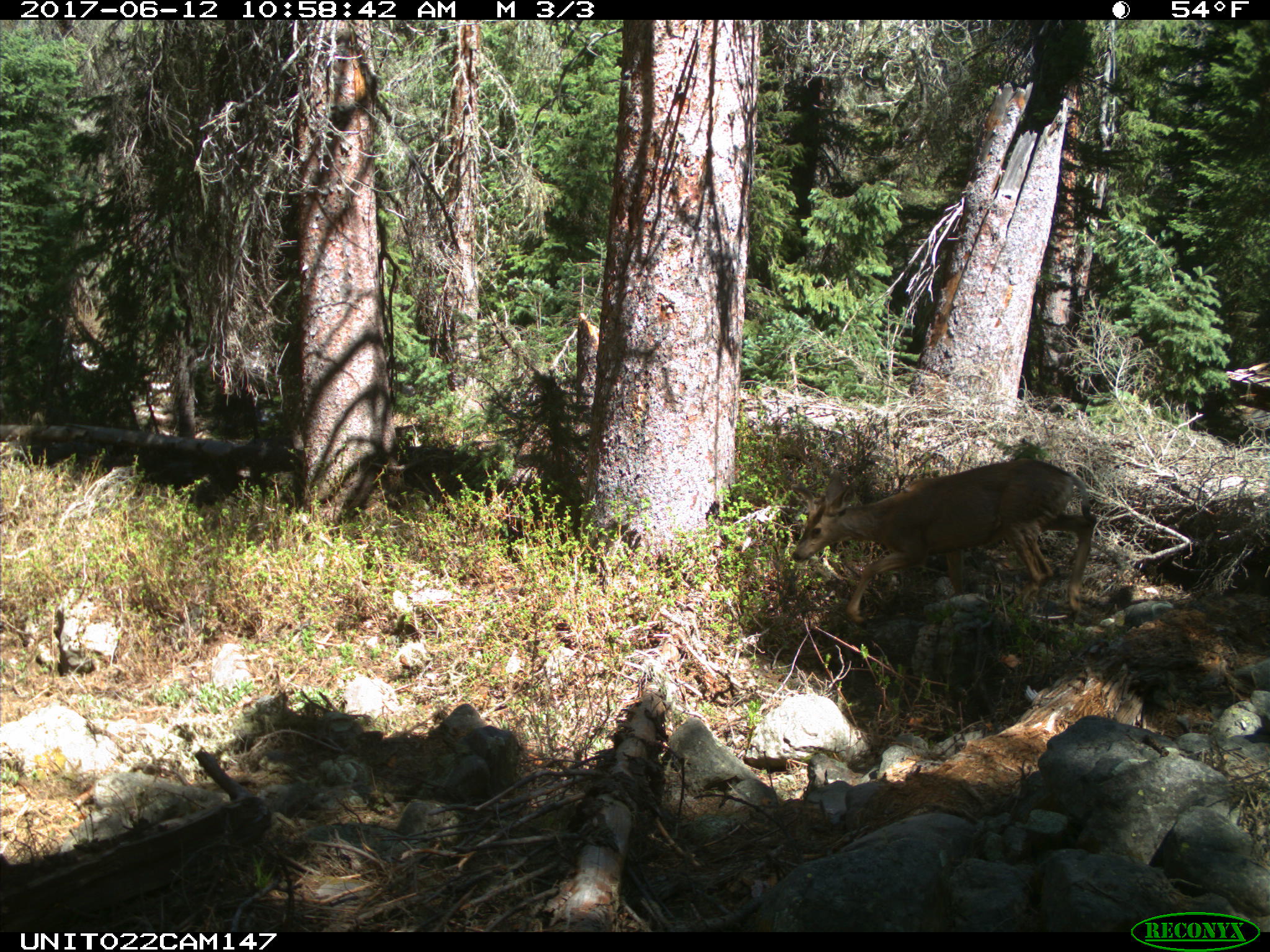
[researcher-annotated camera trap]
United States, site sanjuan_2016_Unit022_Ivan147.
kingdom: Animalia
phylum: Chordata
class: Mammalia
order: Artiodactyla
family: Cervidae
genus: Odocoileus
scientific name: Odocoileus hemionus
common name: mule deer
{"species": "Odocoileus hemionus (mule deer)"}